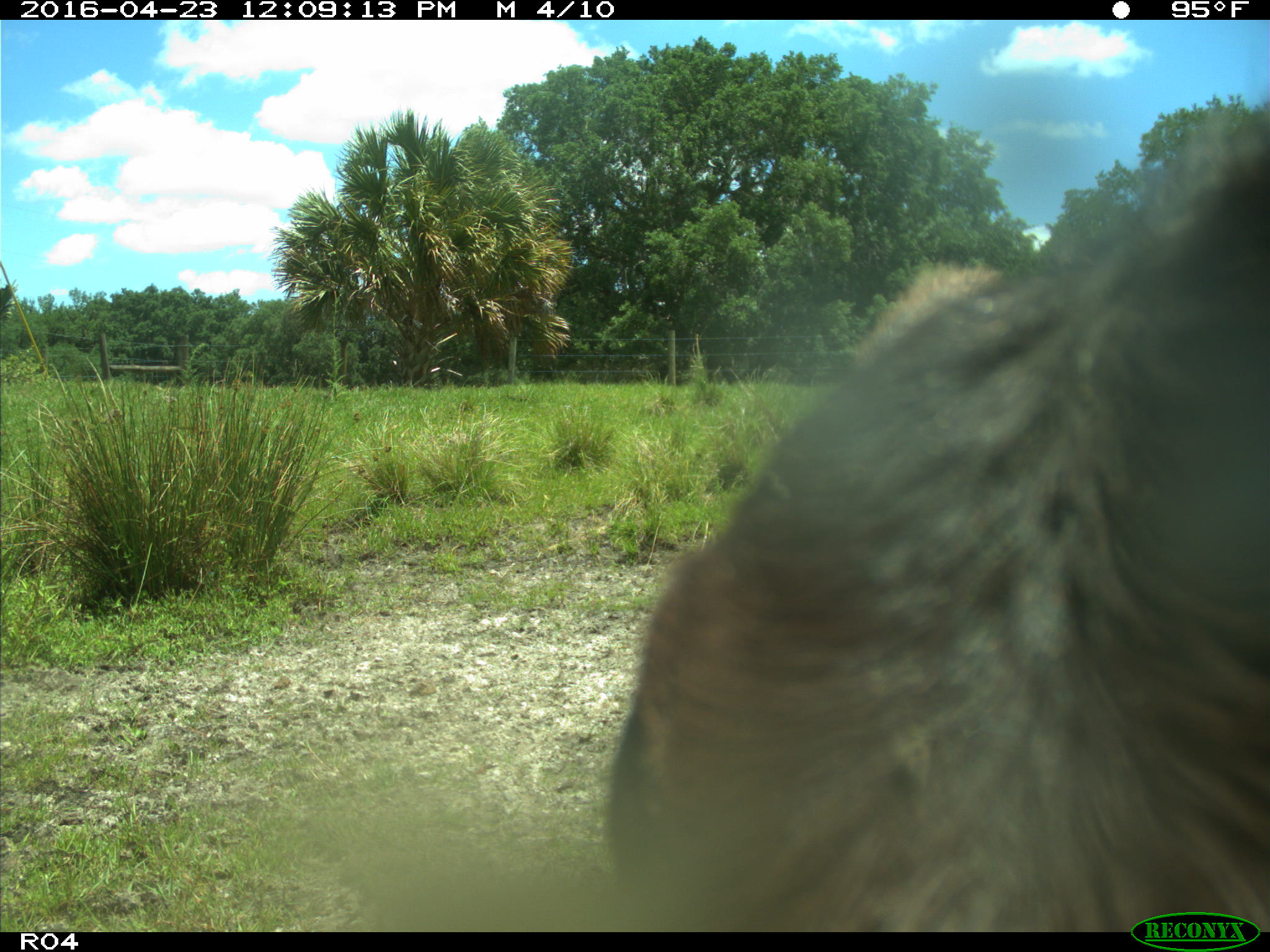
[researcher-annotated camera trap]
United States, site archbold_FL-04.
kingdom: Animalia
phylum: Chordata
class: Mammalia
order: Artiodactyla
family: Bovidae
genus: Bos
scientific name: Bos taurus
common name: domestic cow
Bos taurus (domestic cow).